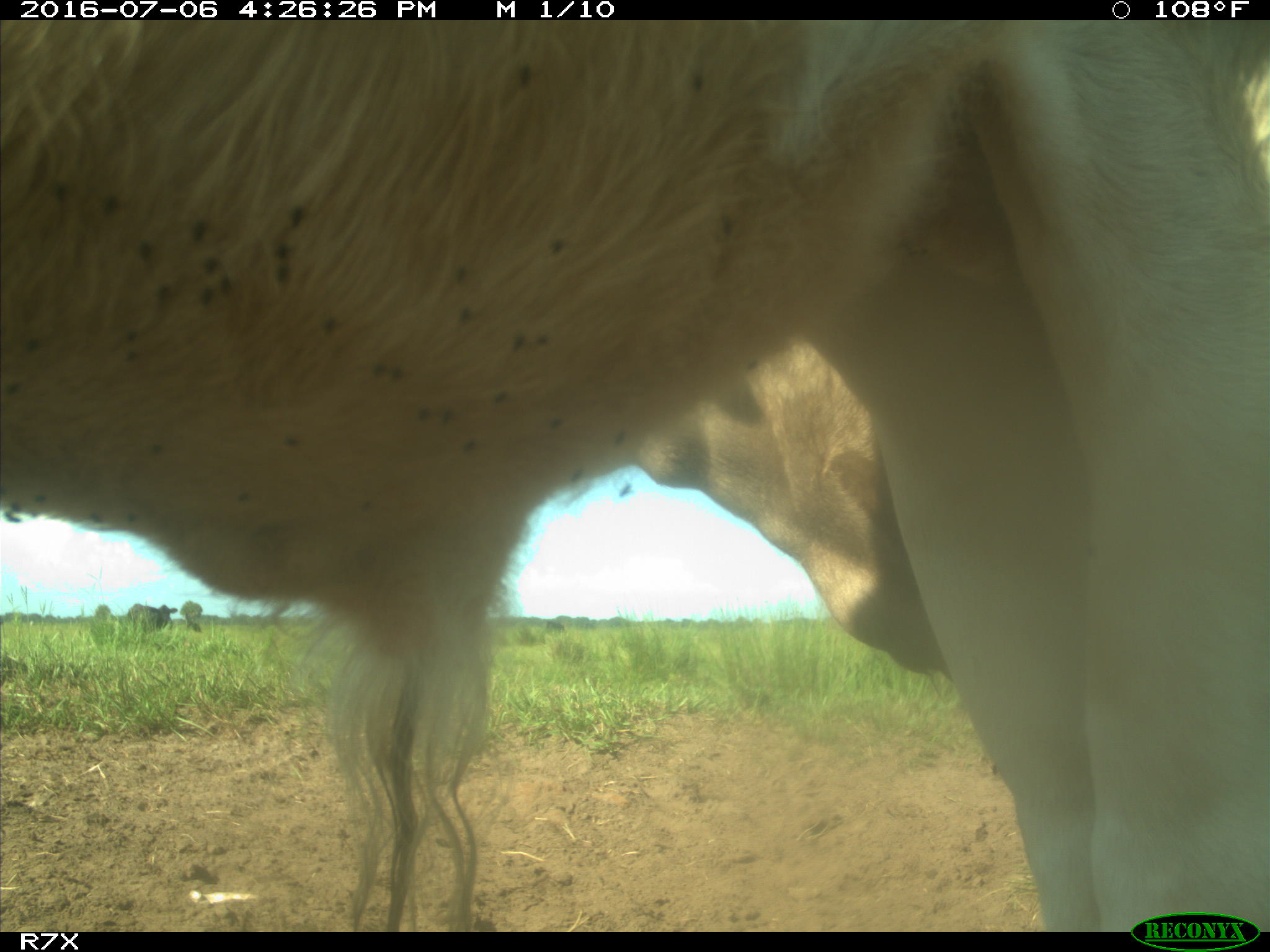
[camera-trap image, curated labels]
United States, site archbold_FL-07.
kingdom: Animalia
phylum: Chordata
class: Mammalia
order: Artiodactyla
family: Bovidae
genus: Bos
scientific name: Bos taurus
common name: domestic cow